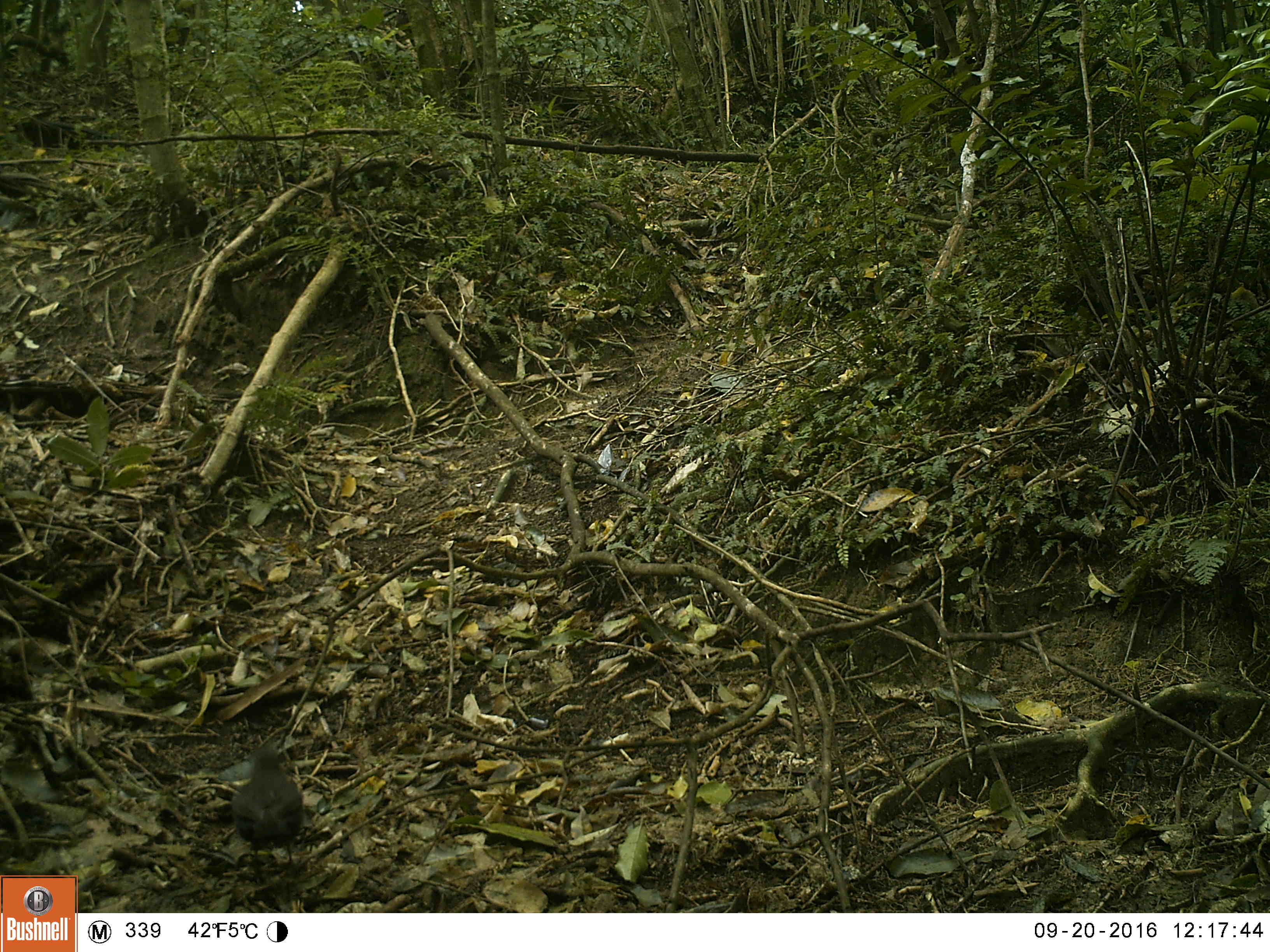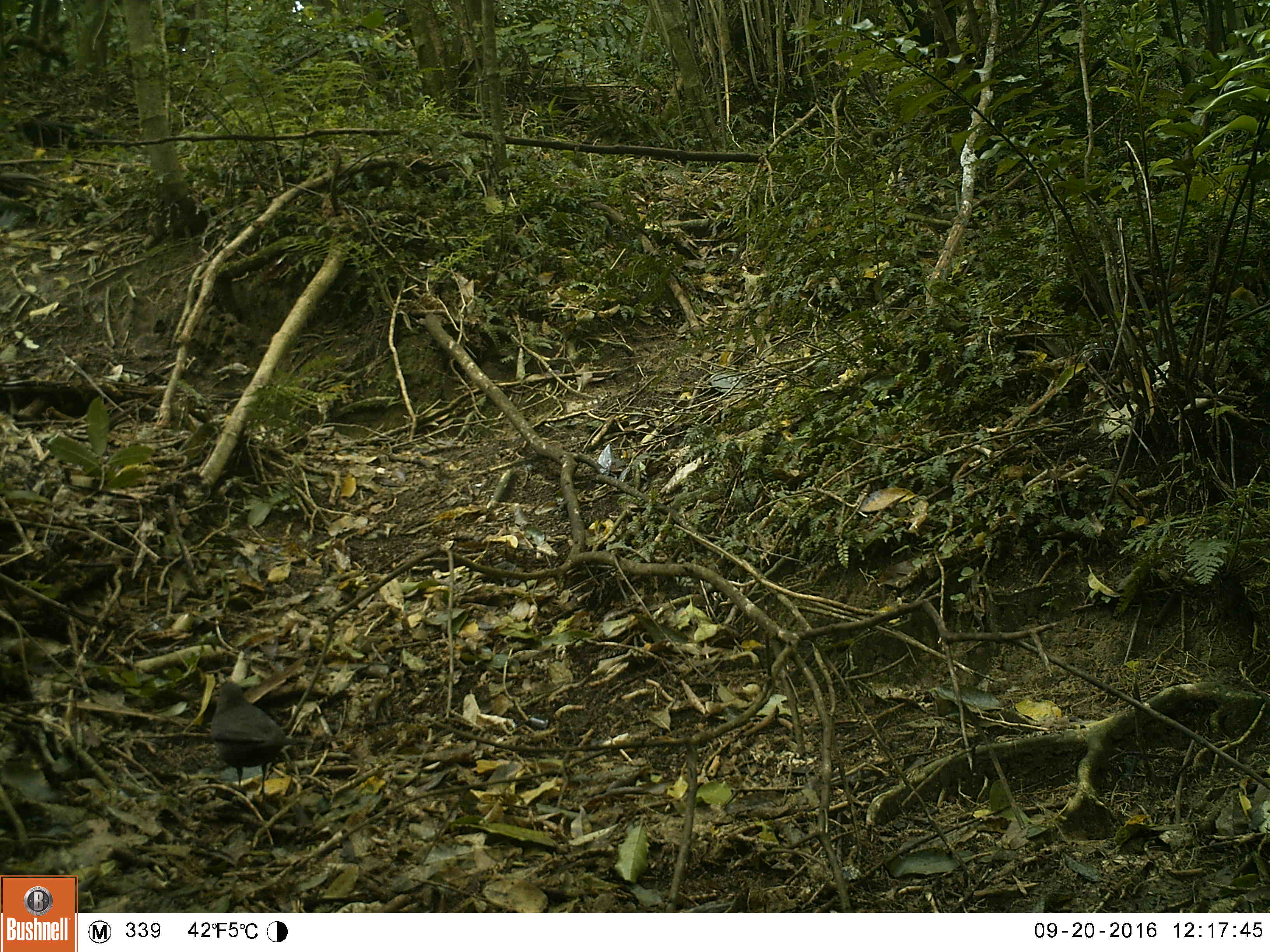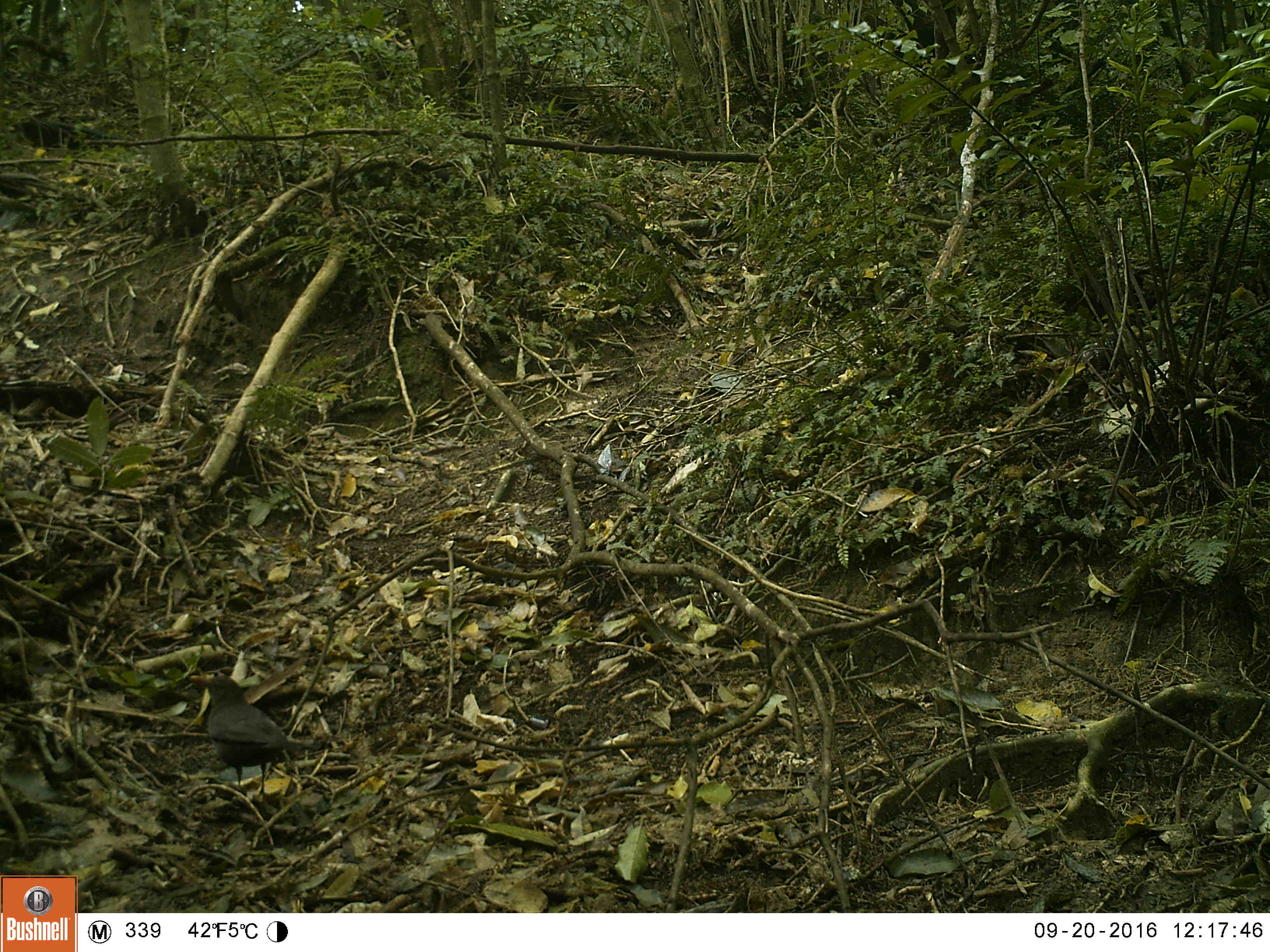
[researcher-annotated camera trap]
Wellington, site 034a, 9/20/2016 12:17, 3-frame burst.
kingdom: Animalia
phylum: Chordata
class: Aves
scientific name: Aves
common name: bird